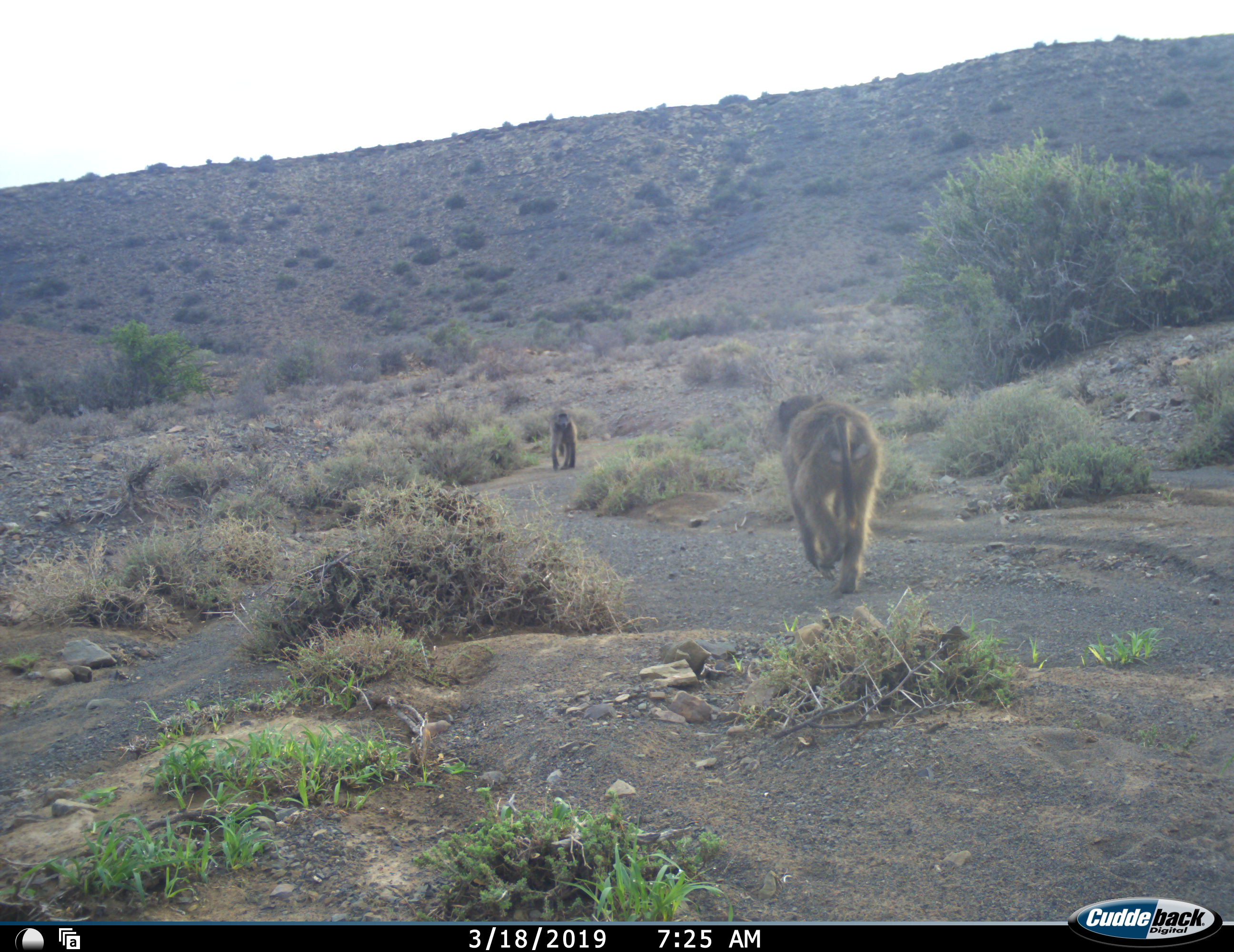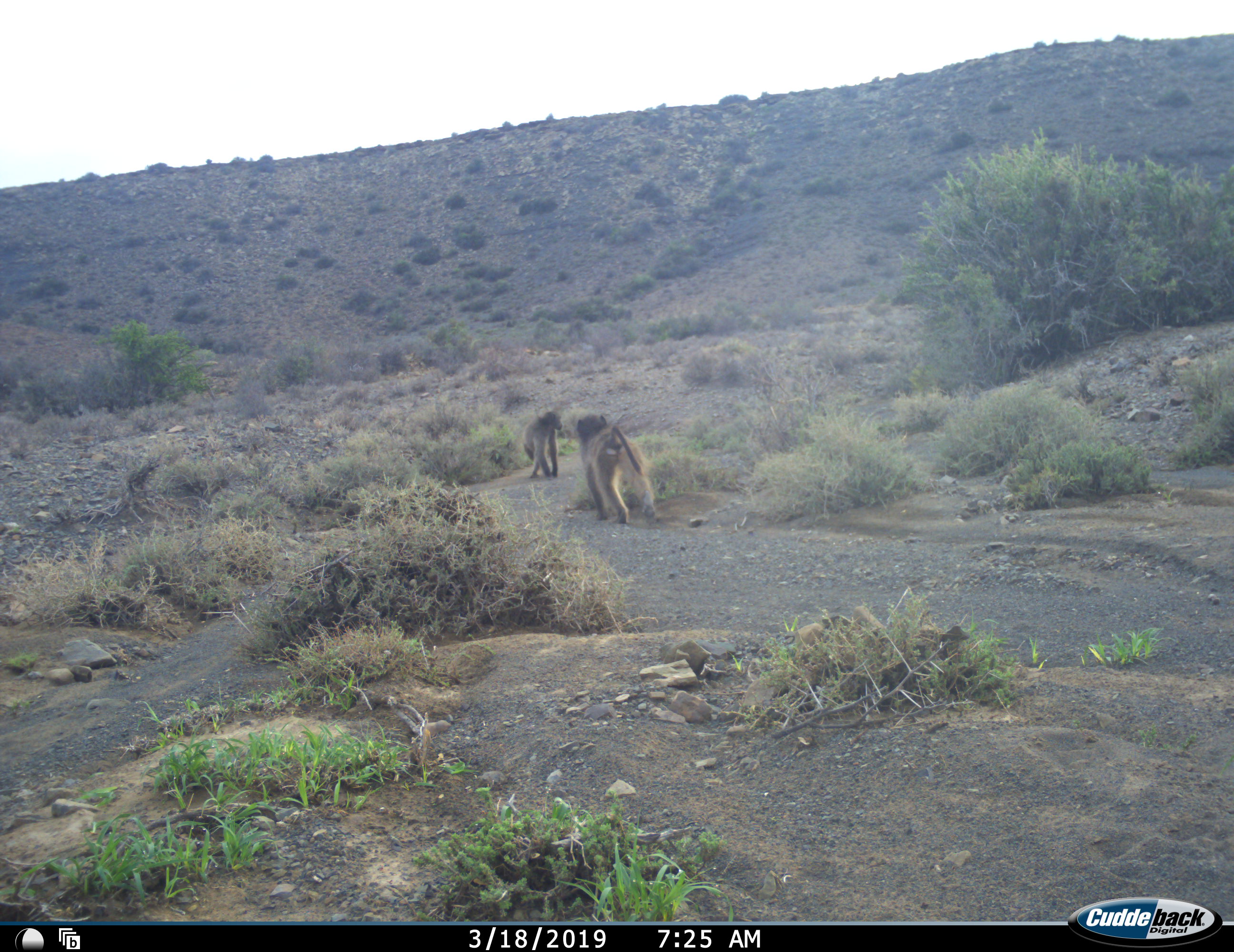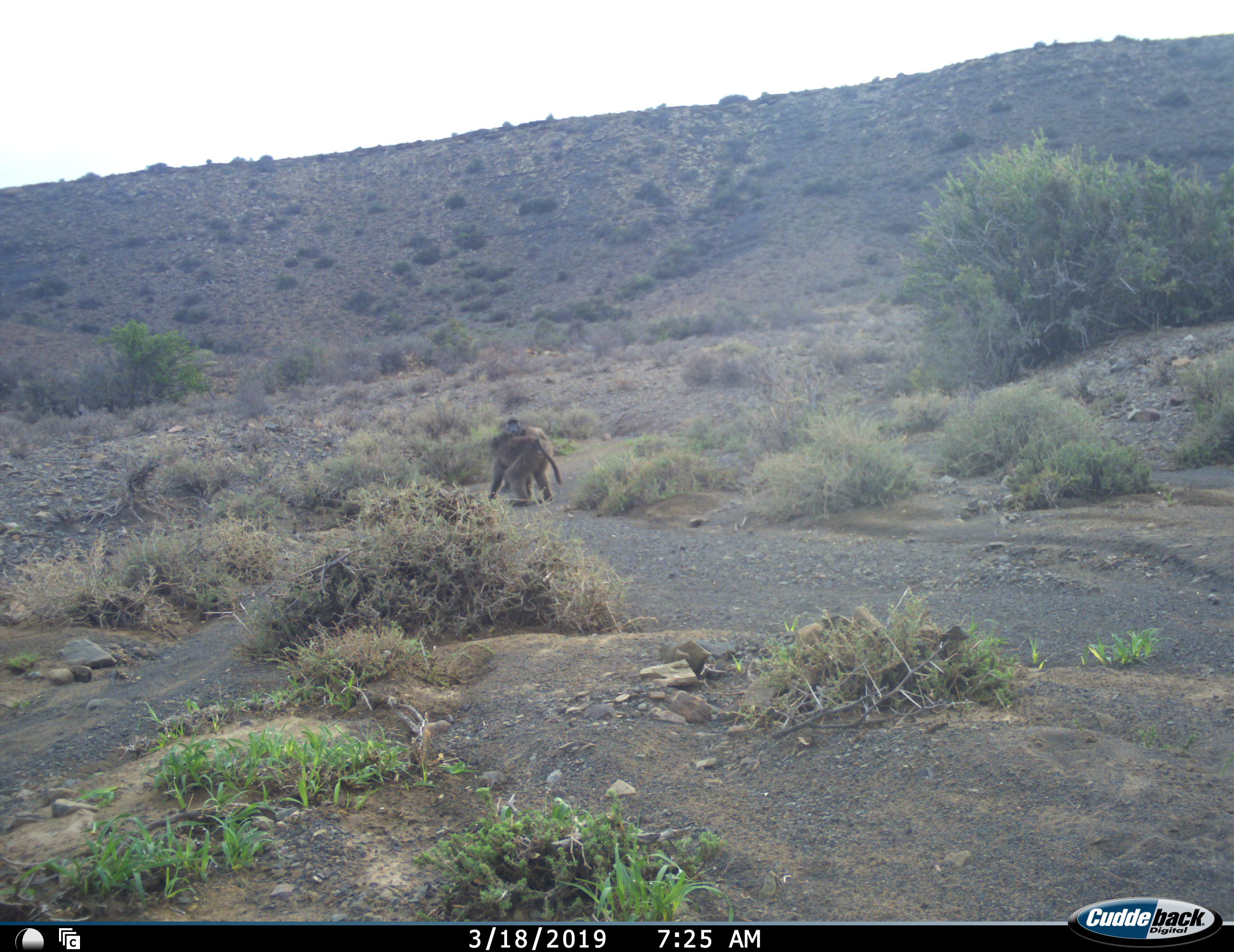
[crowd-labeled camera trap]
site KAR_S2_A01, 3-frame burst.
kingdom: Animalia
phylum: Chordata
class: Mammalia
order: Primates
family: Cercopithecidae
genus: Papio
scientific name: Papio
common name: baboon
Baboon (Papio), count 2. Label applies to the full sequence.